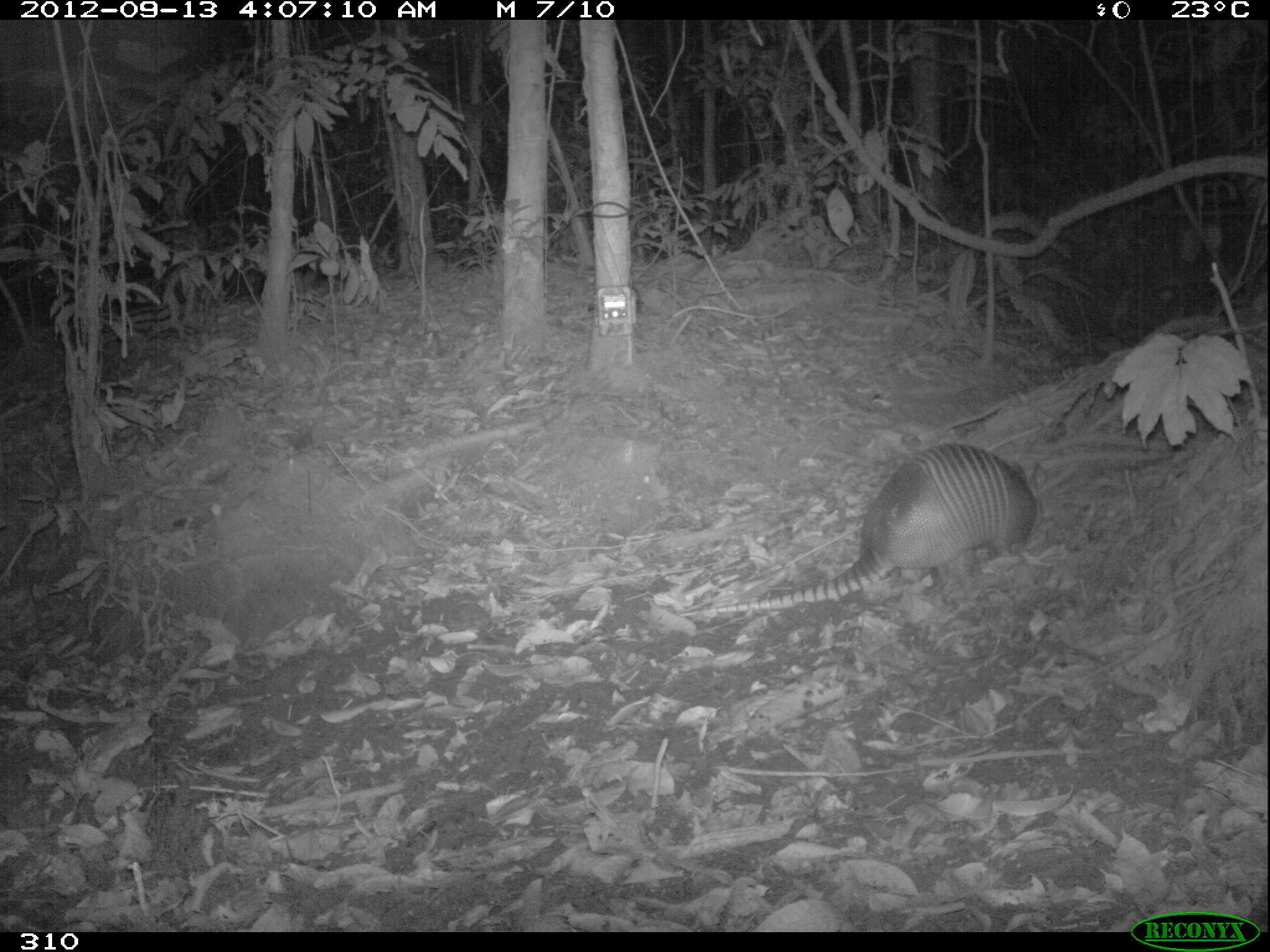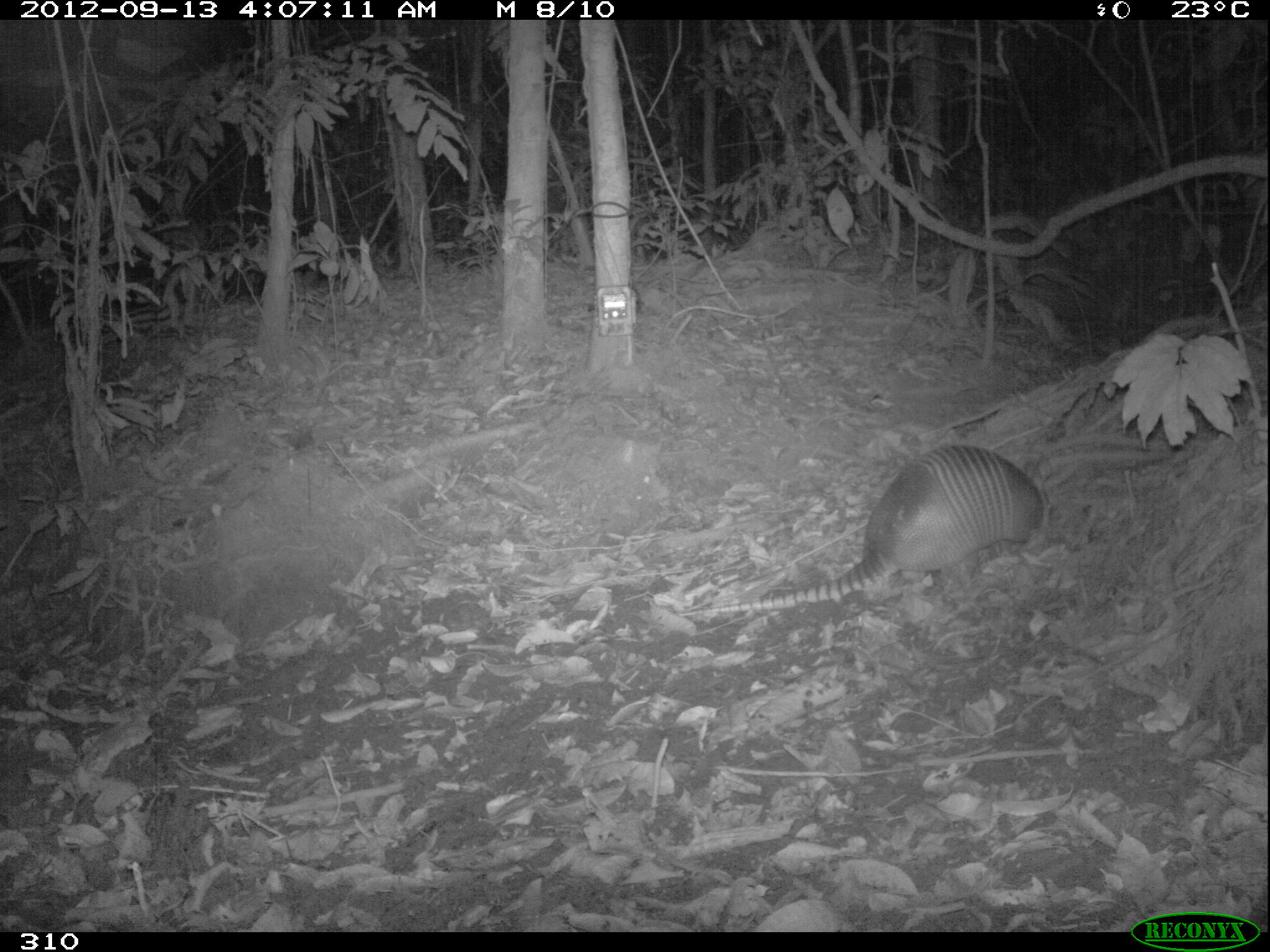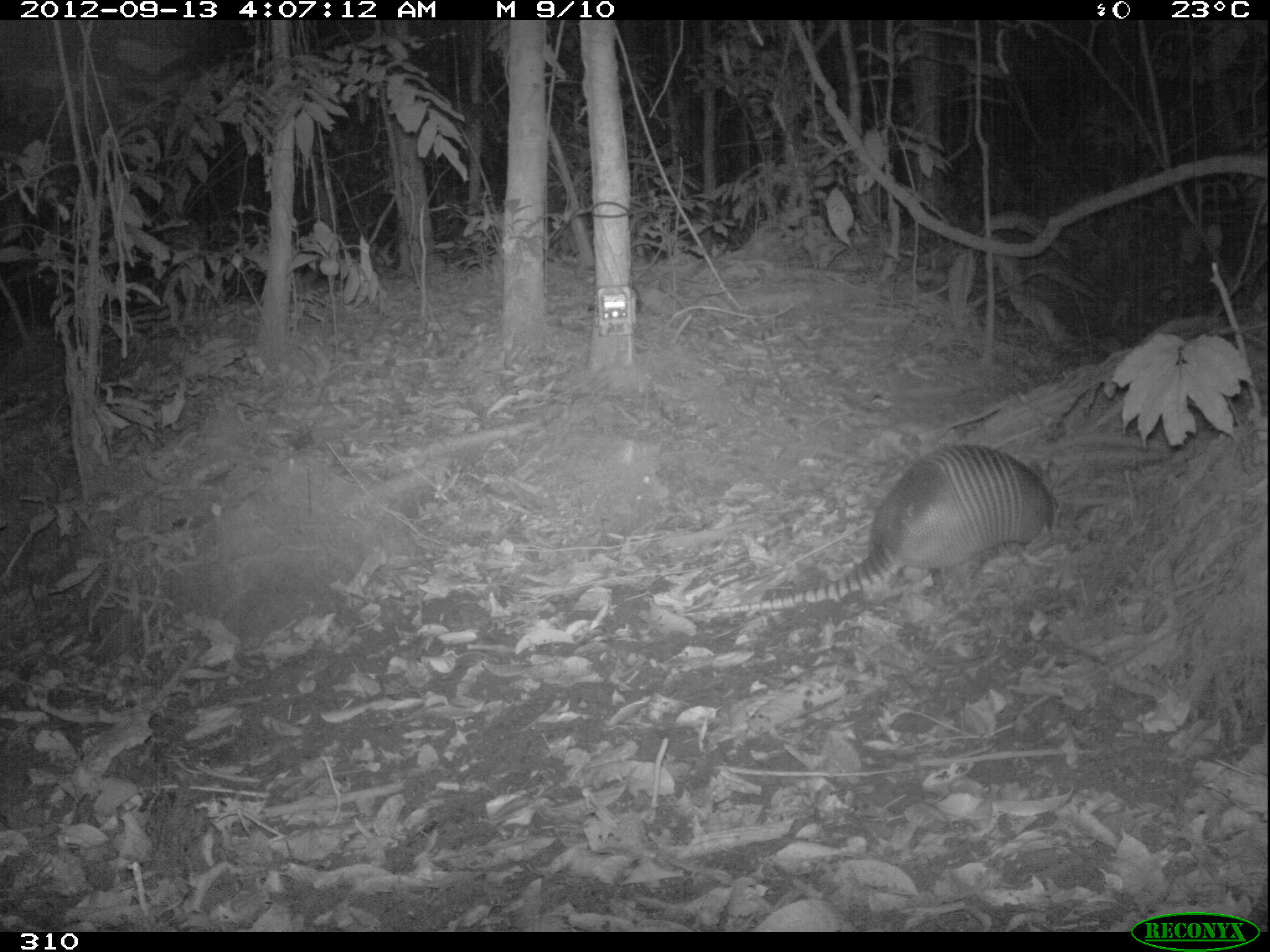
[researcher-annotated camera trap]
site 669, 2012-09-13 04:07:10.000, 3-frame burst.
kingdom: Animalia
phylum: Chordata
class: Mammalia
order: Cingulata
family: Dasypodidae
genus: Dasypus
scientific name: Dasypus novemcinctus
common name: nine-banded armadillo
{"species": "Dasypus novemcinctus (nine-banded armadillo)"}